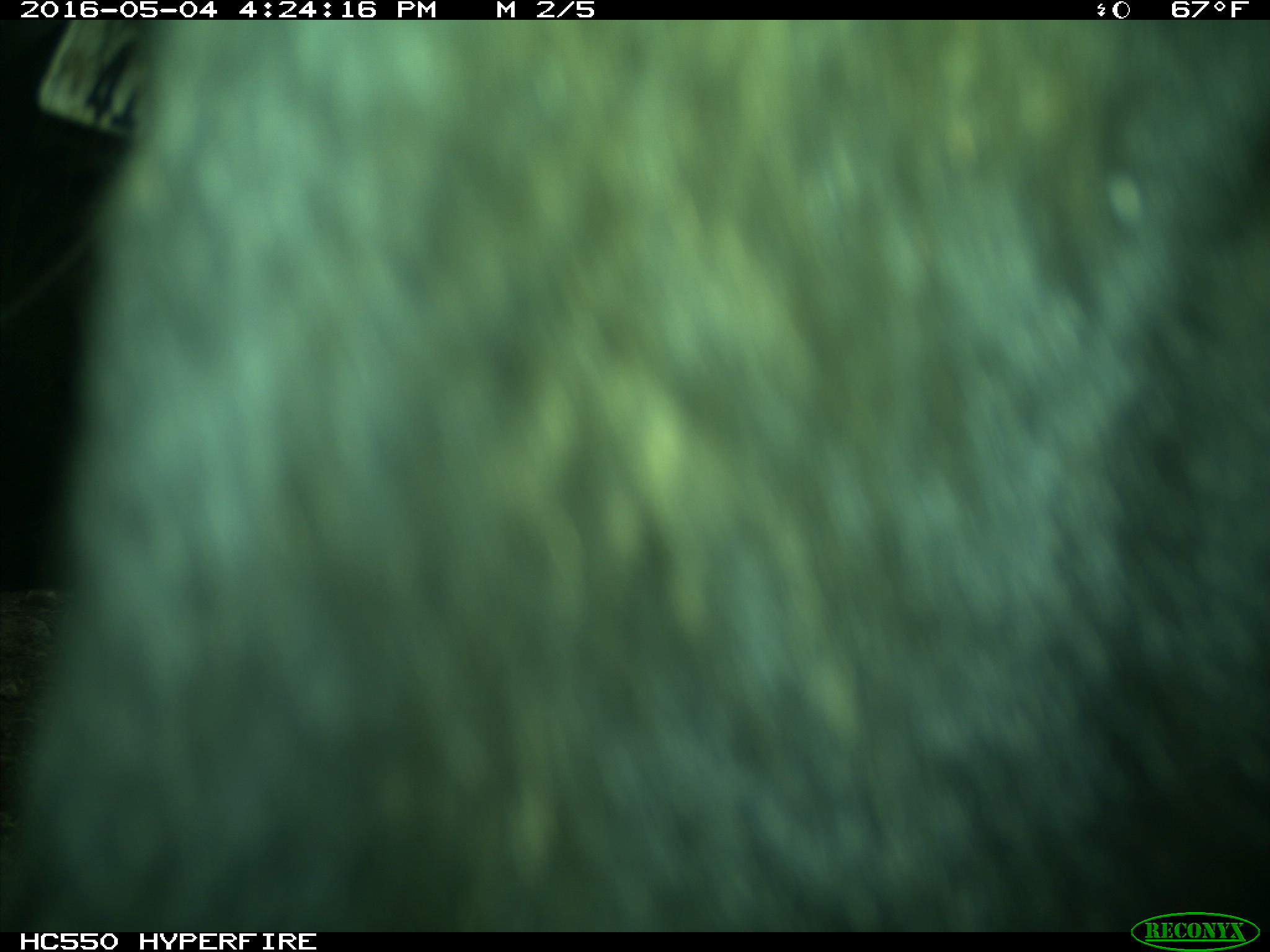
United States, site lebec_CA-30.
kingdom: Animalia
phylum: Chordata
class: Mammalia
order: Artiodactyla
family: Bovidae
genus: Bos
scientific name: Bos taurus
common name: domestic cow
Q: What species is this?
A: Bos taurus (domestic cow).